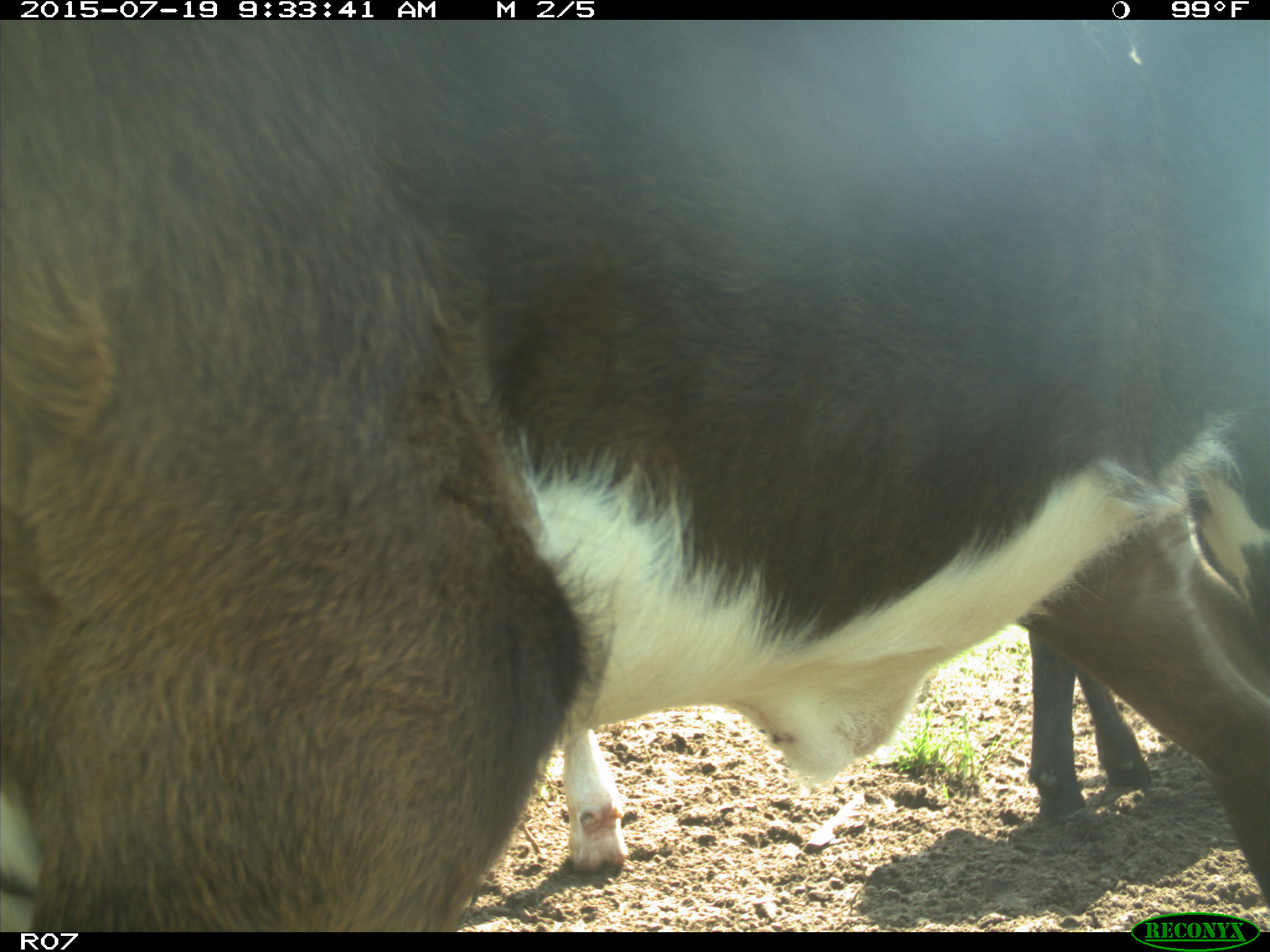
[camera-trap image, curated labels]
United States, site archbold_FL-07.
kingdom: Animalia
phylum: Chordata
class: Mammalia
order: Artiodactyla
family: Bovidae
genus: Bos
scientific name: Bos taurus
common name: domestic cow